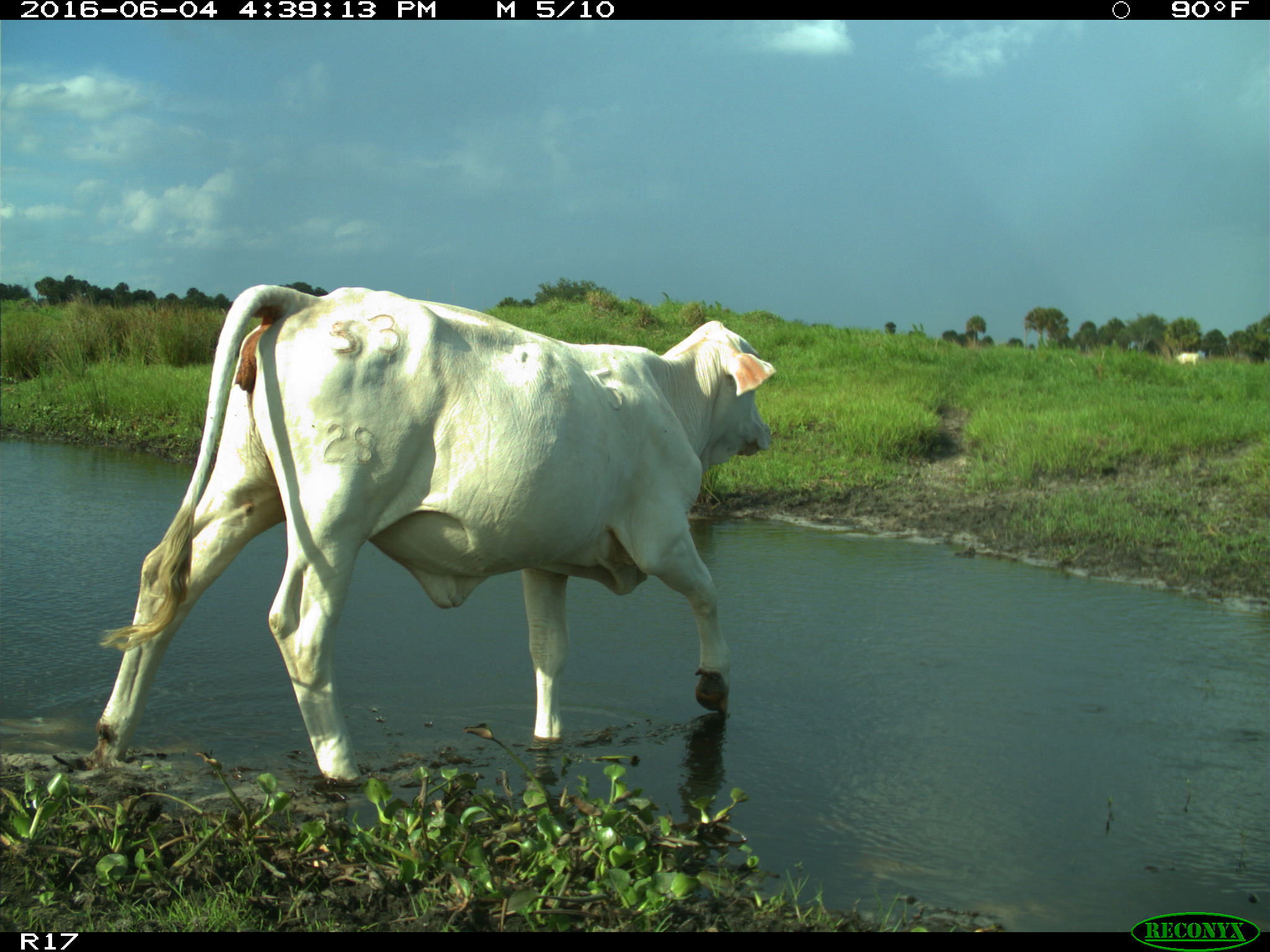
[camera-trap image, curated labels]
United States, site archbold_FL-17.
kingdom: Animalia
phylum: Chordata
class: Mammalia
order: Artiodactyla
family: Bovidae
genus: Bos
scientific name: Bos taurus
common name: domestic cow